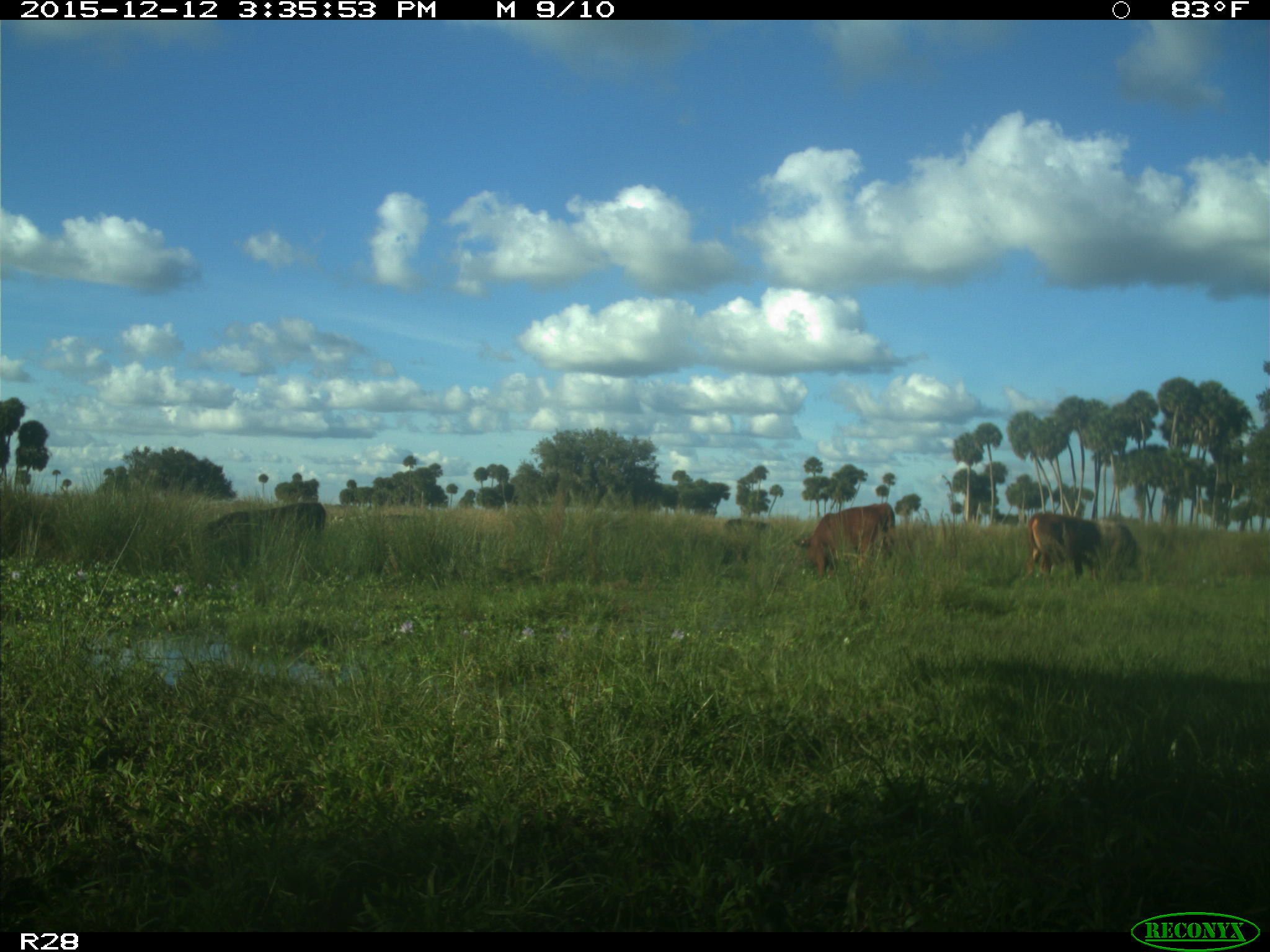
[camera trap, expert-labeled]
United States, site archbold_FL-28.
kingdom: Animalia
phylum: Chordata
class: Mammalia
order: Artiodactyla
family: Bovidae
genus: Bos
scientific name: Bos taurus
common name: domestic cow